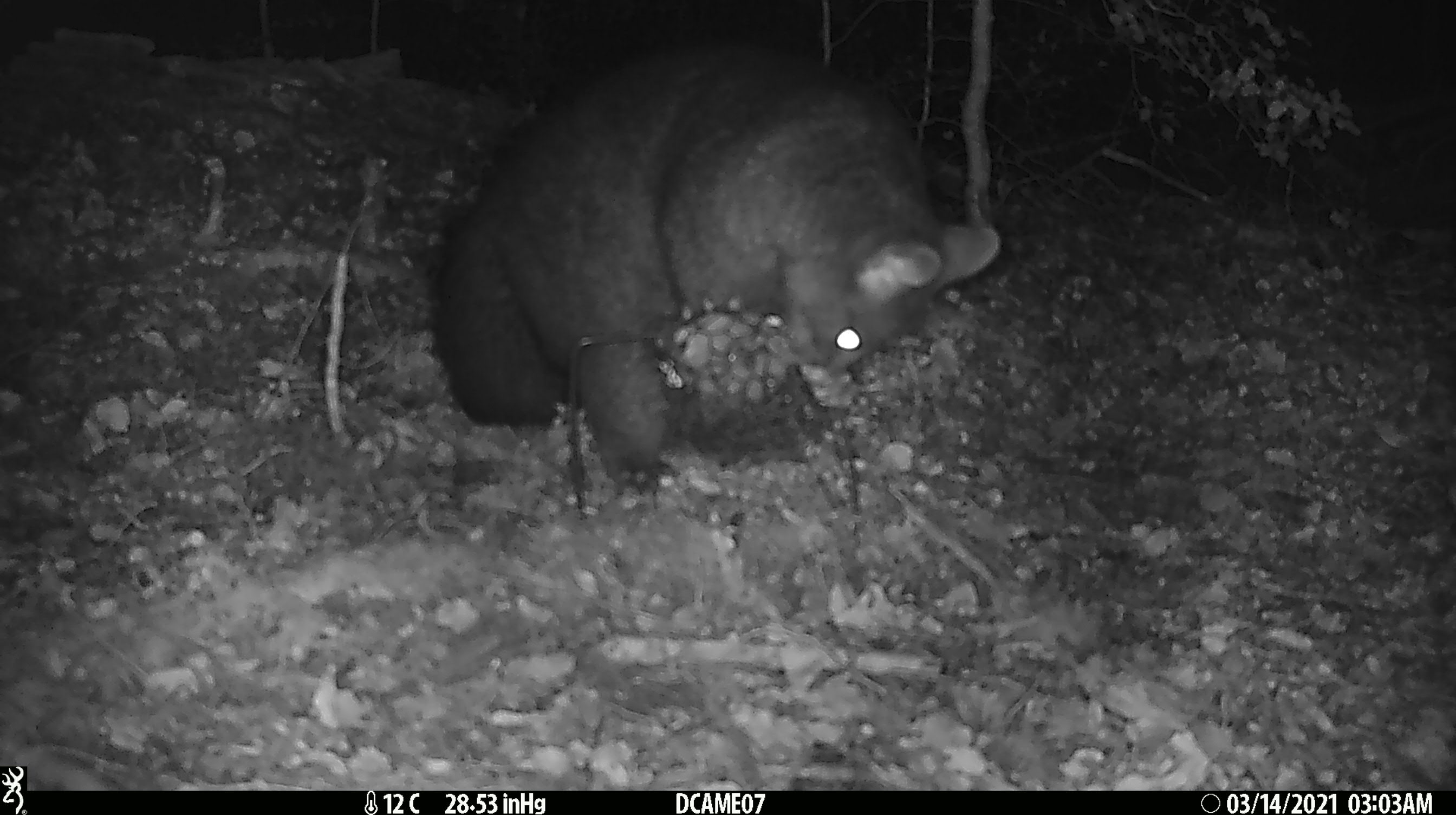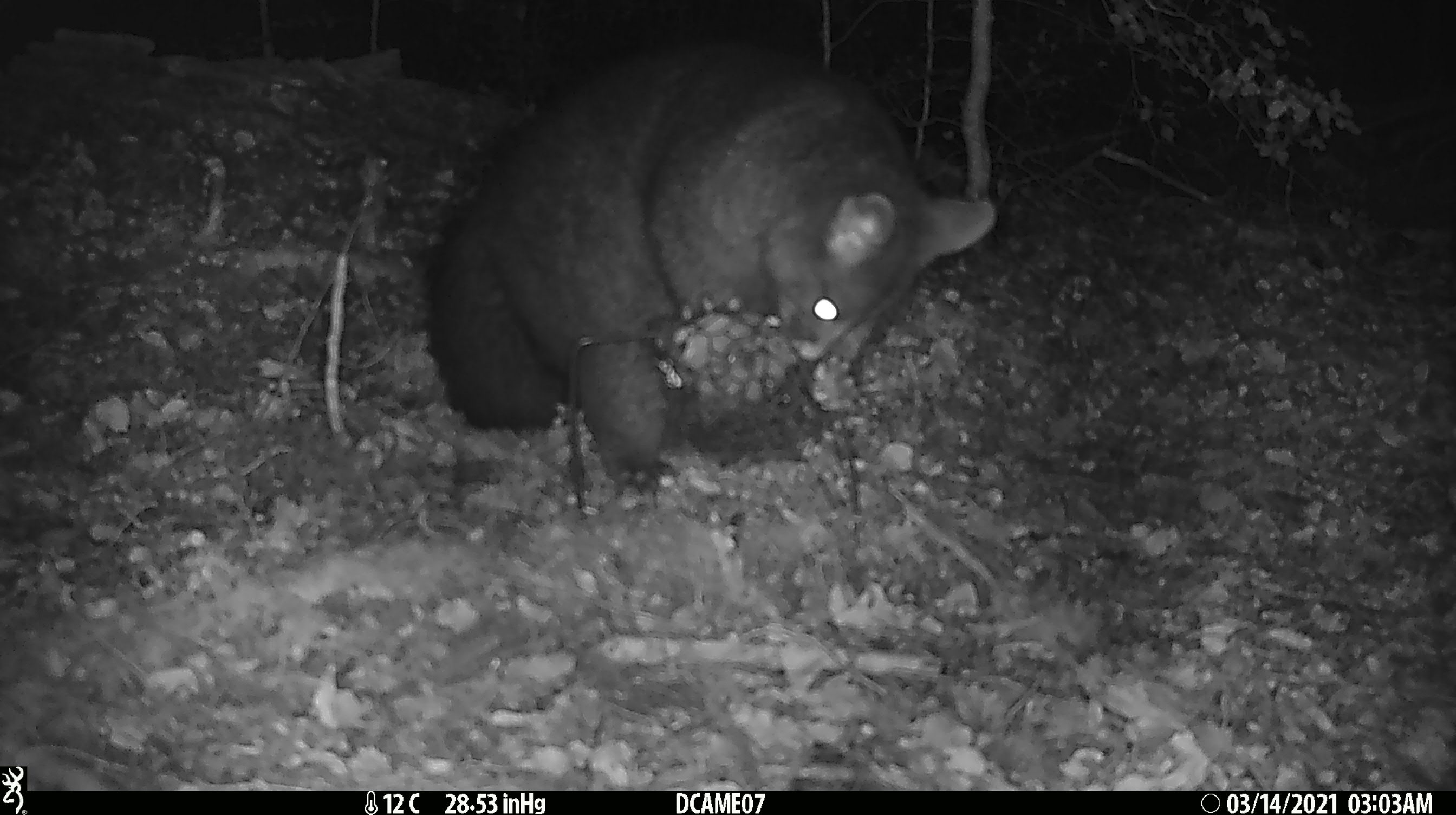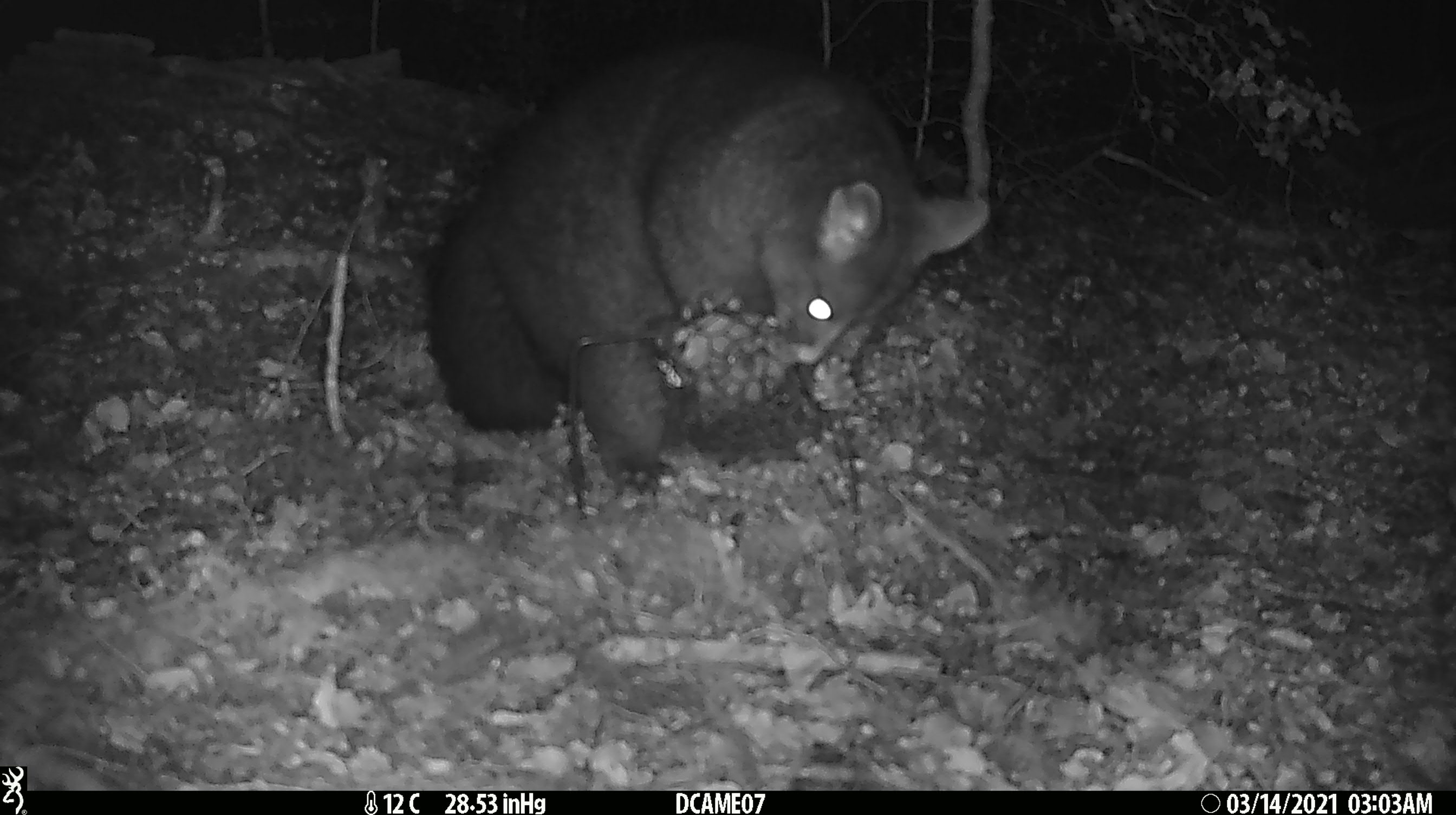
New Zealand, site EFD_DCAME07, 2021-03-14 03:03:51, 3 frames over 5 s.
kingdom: Animalia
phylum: Chordata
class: Mammalia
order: Diprotodontia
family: Phalangeridae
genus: Trichosurus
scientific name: Trichosurus vulpecula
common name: common brushtail possum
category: possum